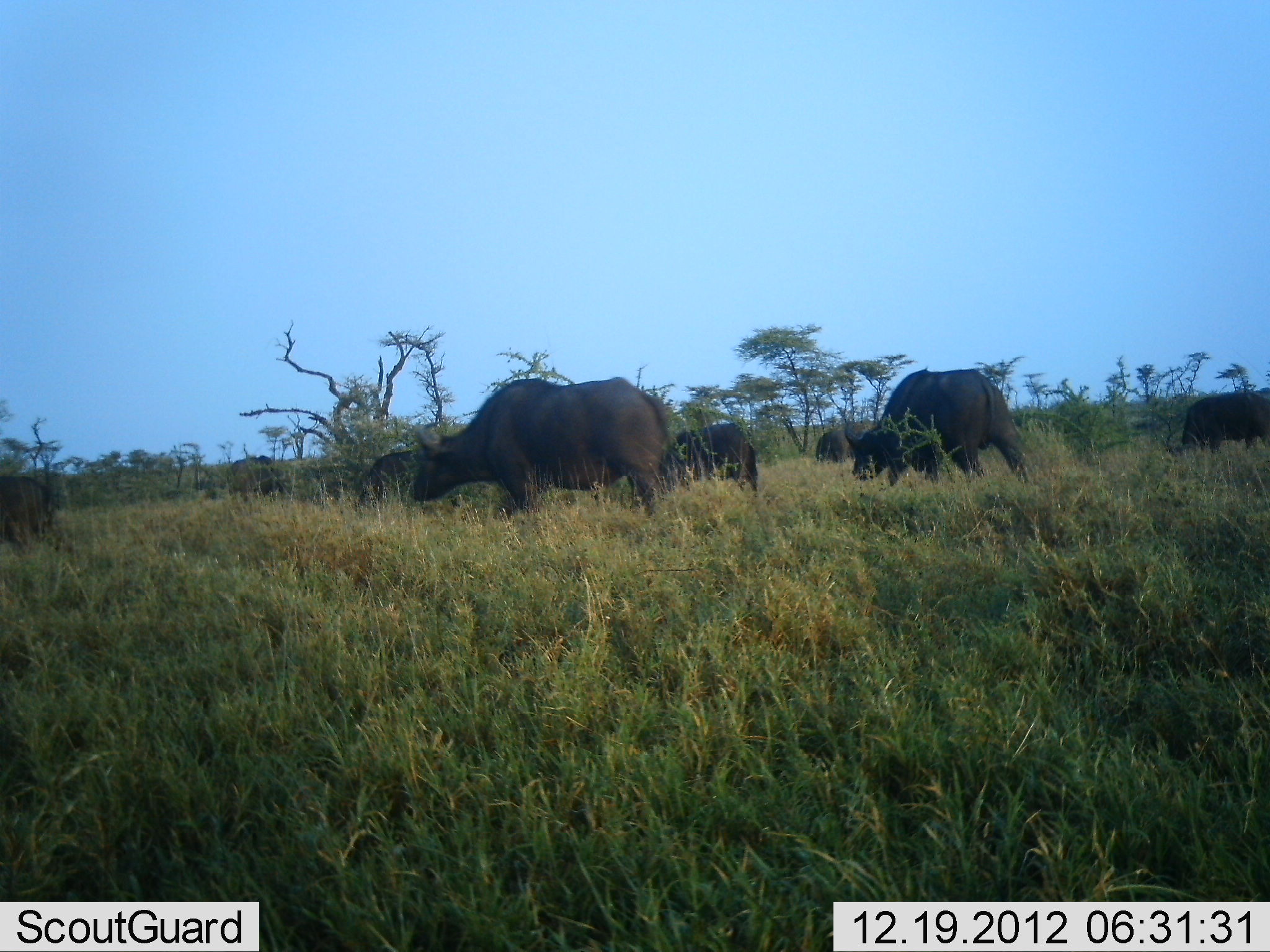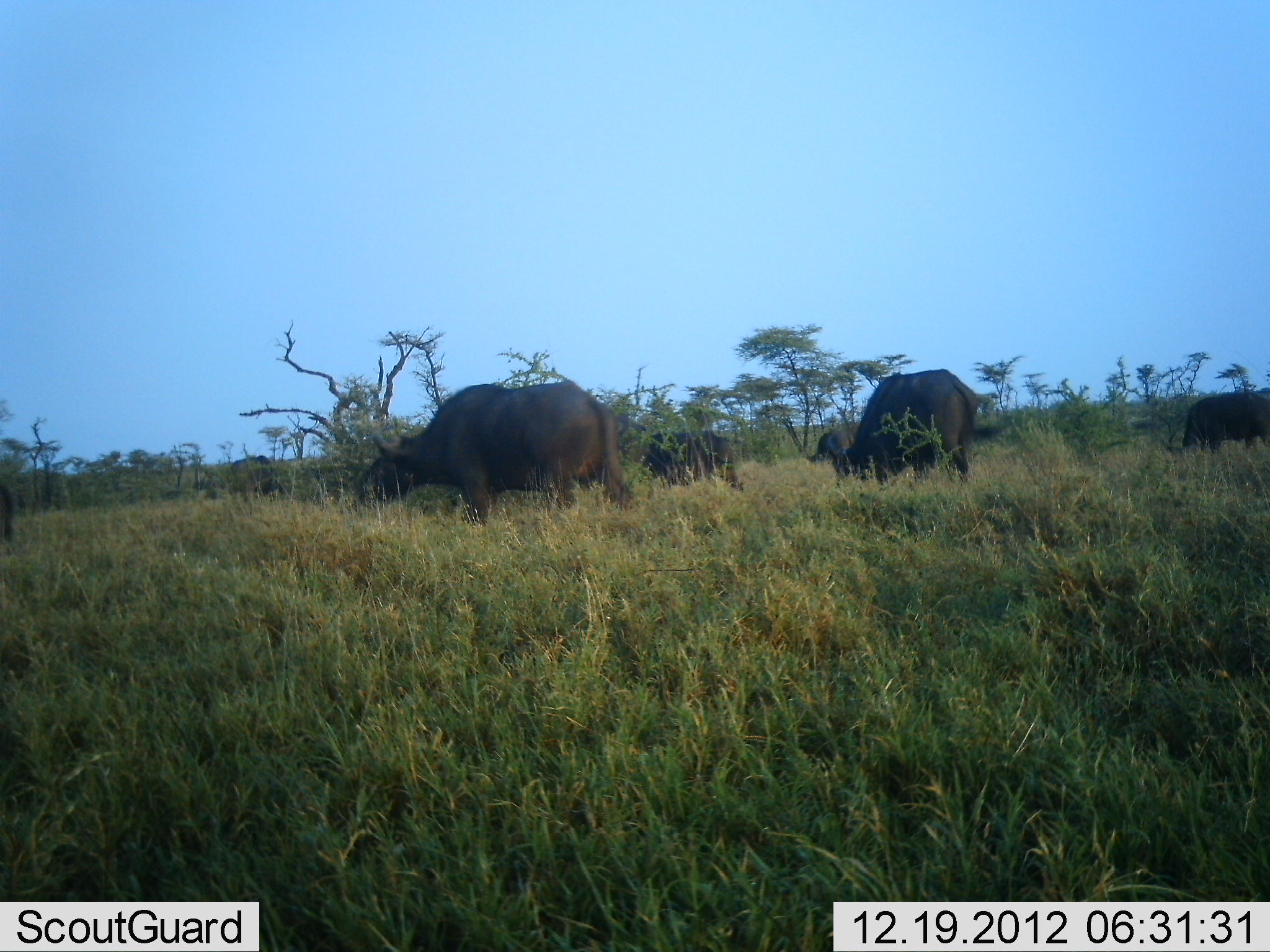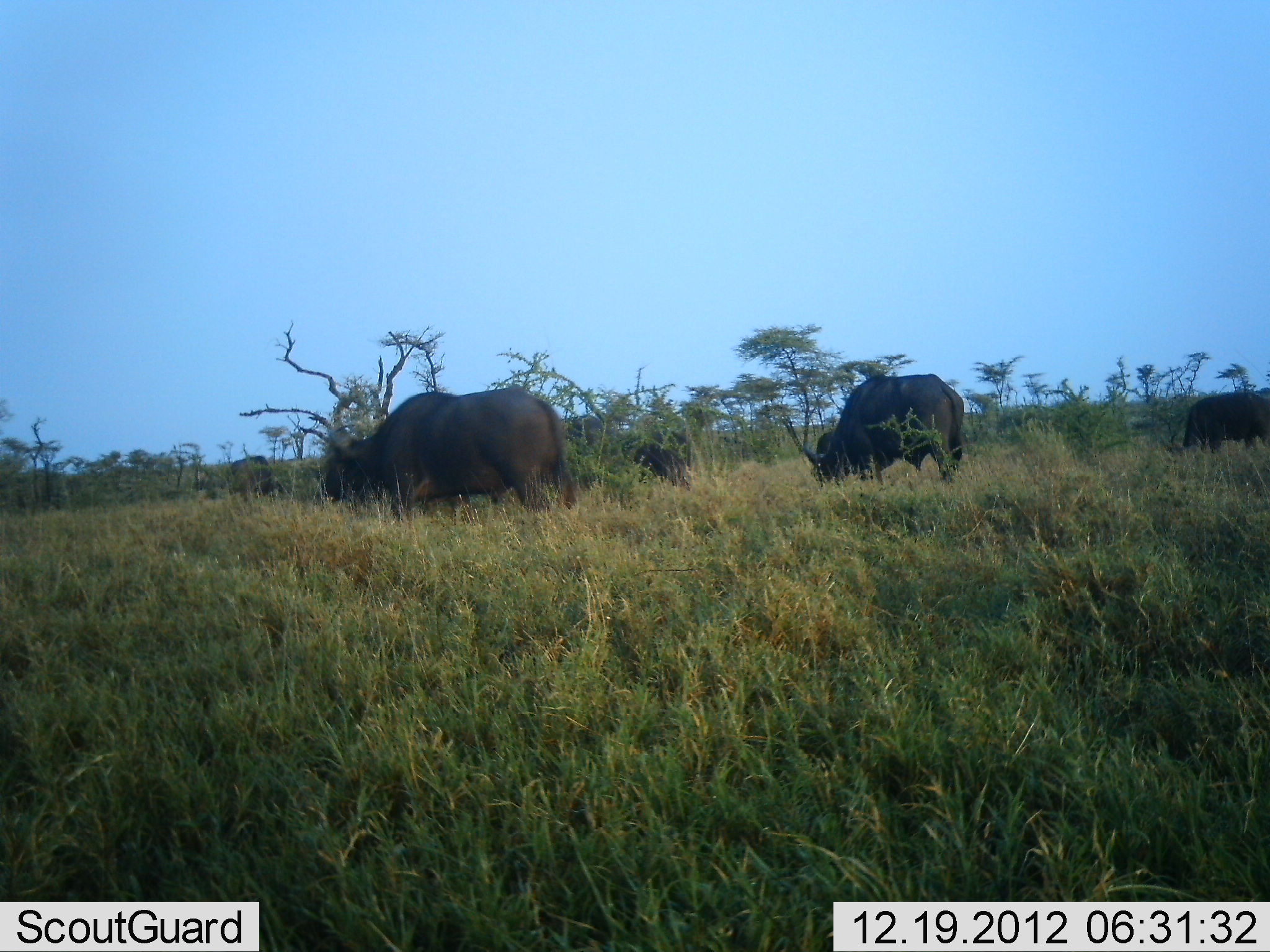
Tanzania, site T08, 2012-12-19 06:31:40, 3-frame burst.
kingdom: Animalia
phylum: Chordata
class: Mammalia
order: Artiodactyla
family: Bovidae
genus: Syncerus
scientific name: Syncerus caffer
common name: cape buffalo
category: buffalo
Buffalo (cape buffalo) (Syncerus caffer), count 6. Behavior (volunteer vote fractions): standing 14%, resting 0%, moving 59%, interacting 0%. Young present (vote fraction): 3%. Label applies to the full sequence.